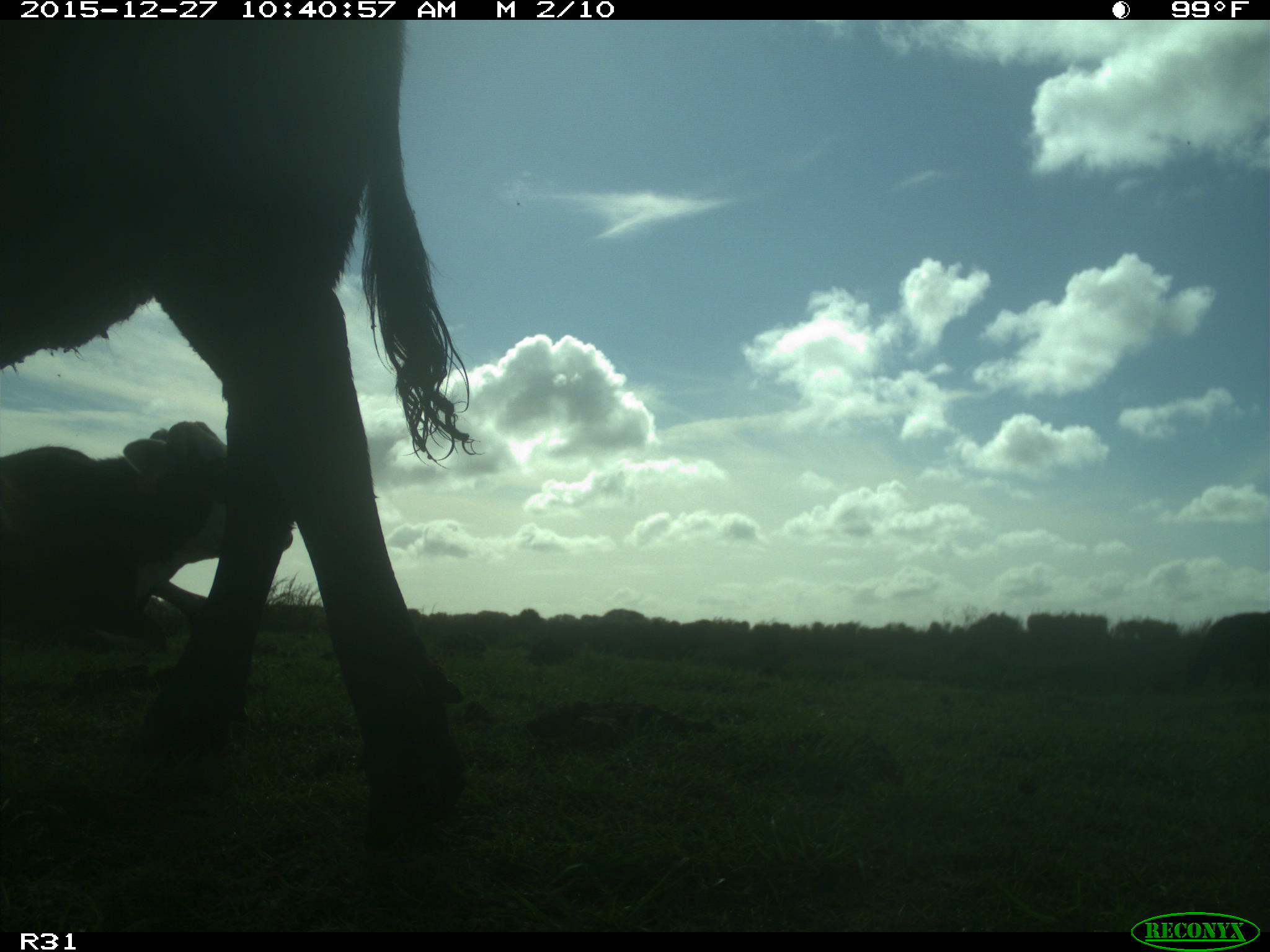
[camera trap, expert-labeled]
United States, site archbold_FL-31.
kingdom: Animalia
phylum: Chordata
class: Mammalia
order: Artiodactyla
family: Bovidae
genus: Bos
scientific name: Bos taurus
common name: domestic cow